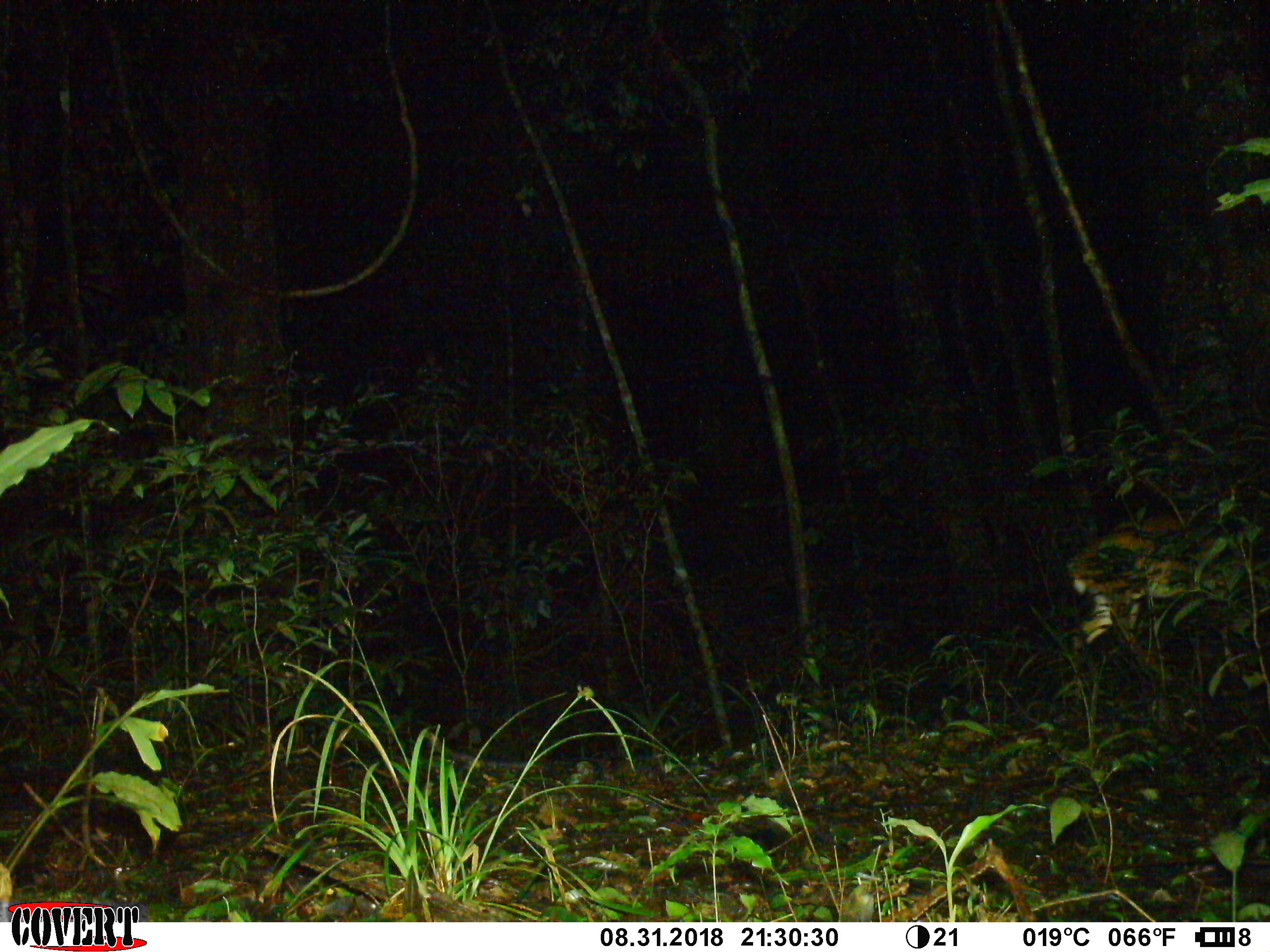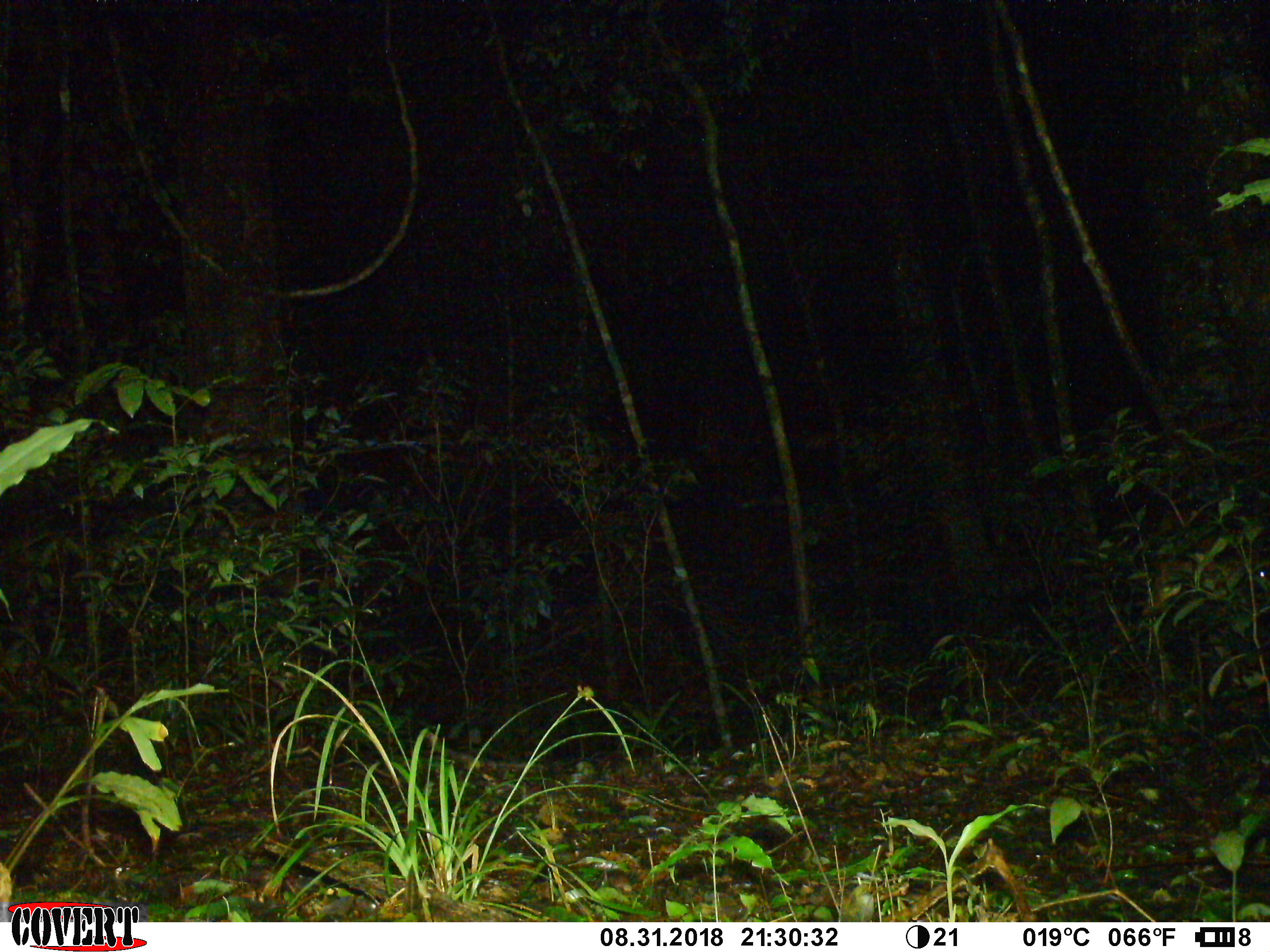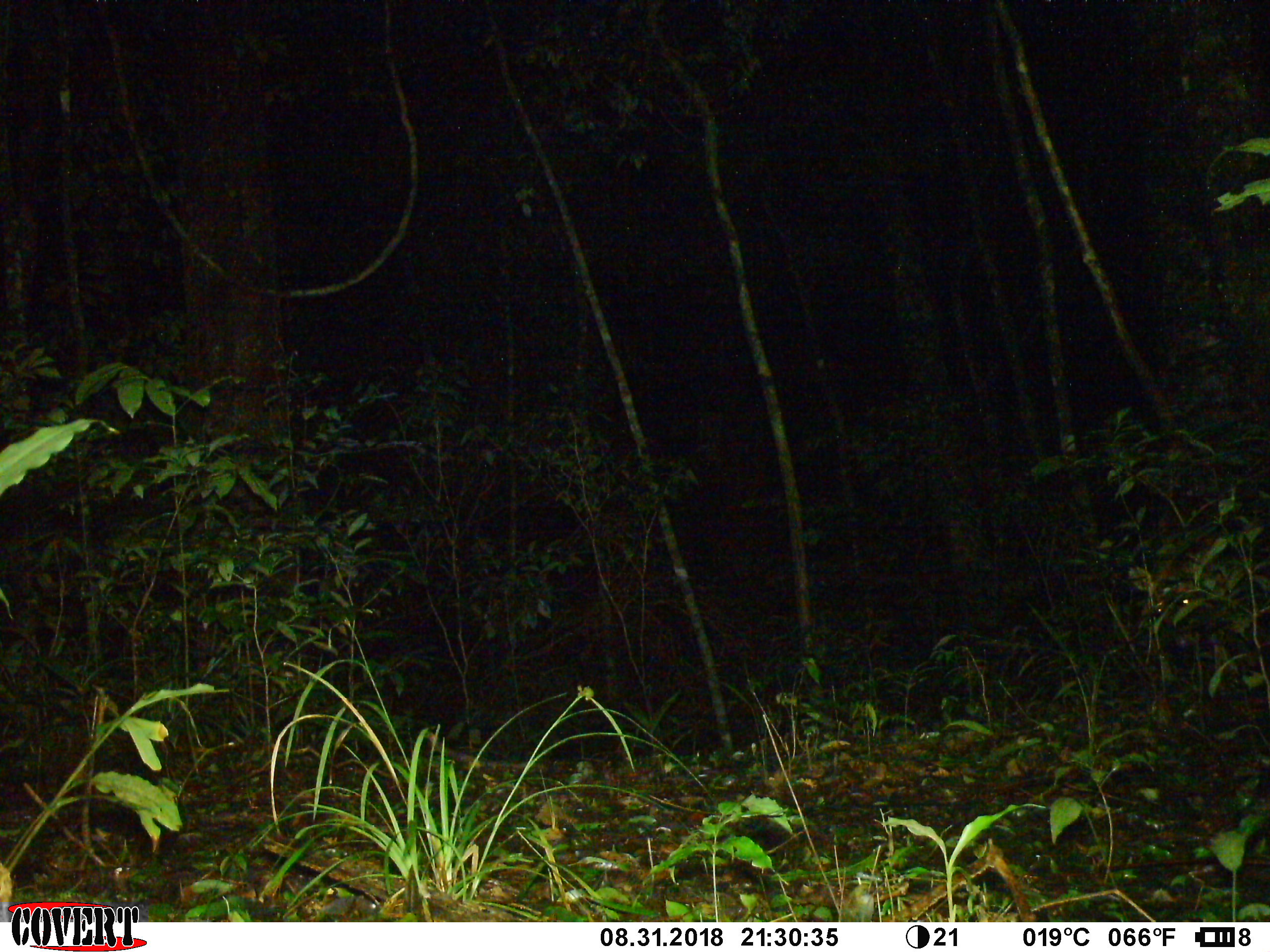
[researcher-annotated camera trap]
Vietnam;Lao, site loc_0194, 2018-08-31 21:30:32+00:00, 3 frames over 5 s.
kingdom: Animalia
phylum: Chordata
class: Mammalia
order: Artiodactyla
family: Cervidae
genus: Muntiacus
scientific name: Muntiacus vuquangensis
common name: large-antlered muntjac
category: large antlered muntjac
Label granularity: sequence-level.